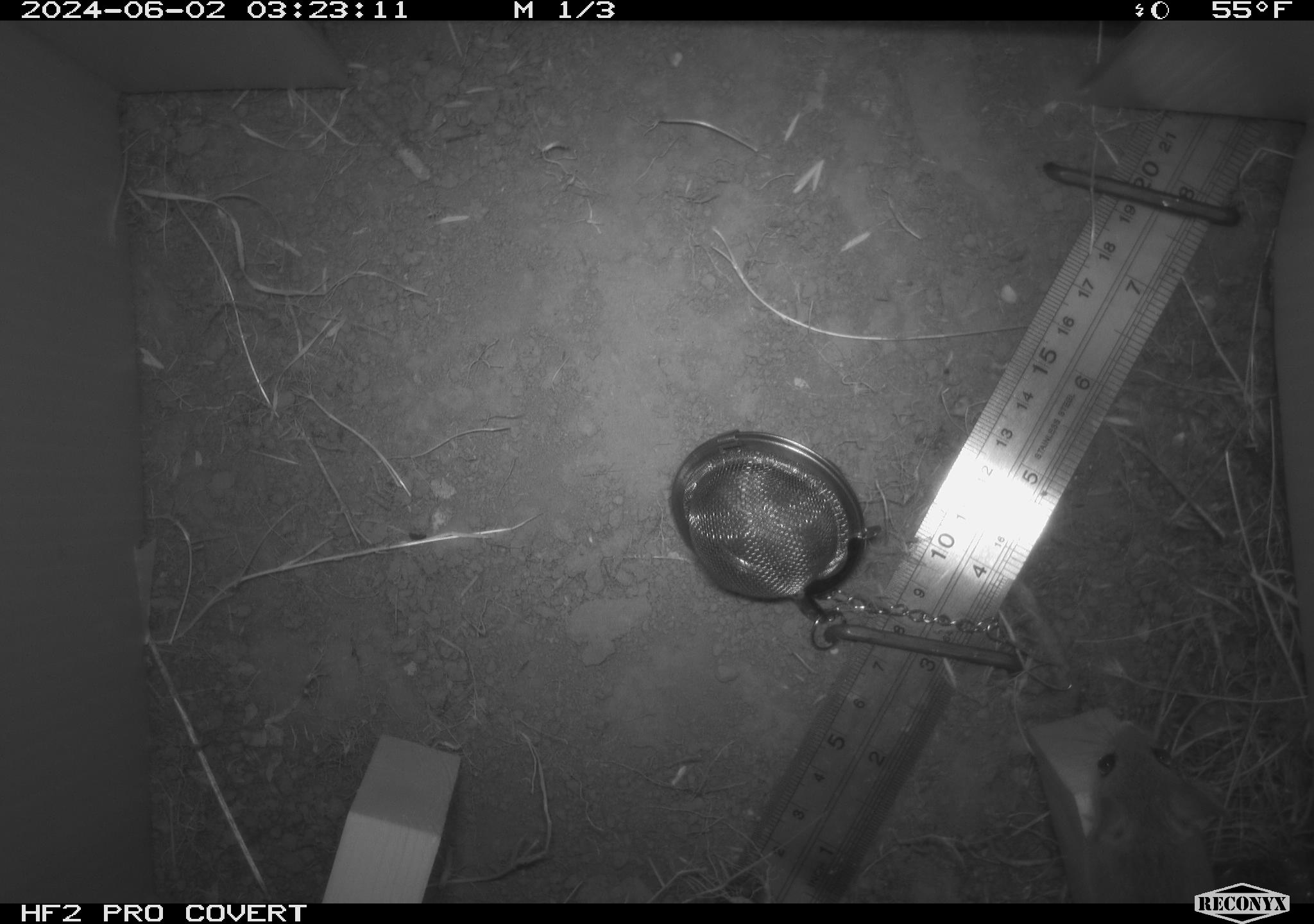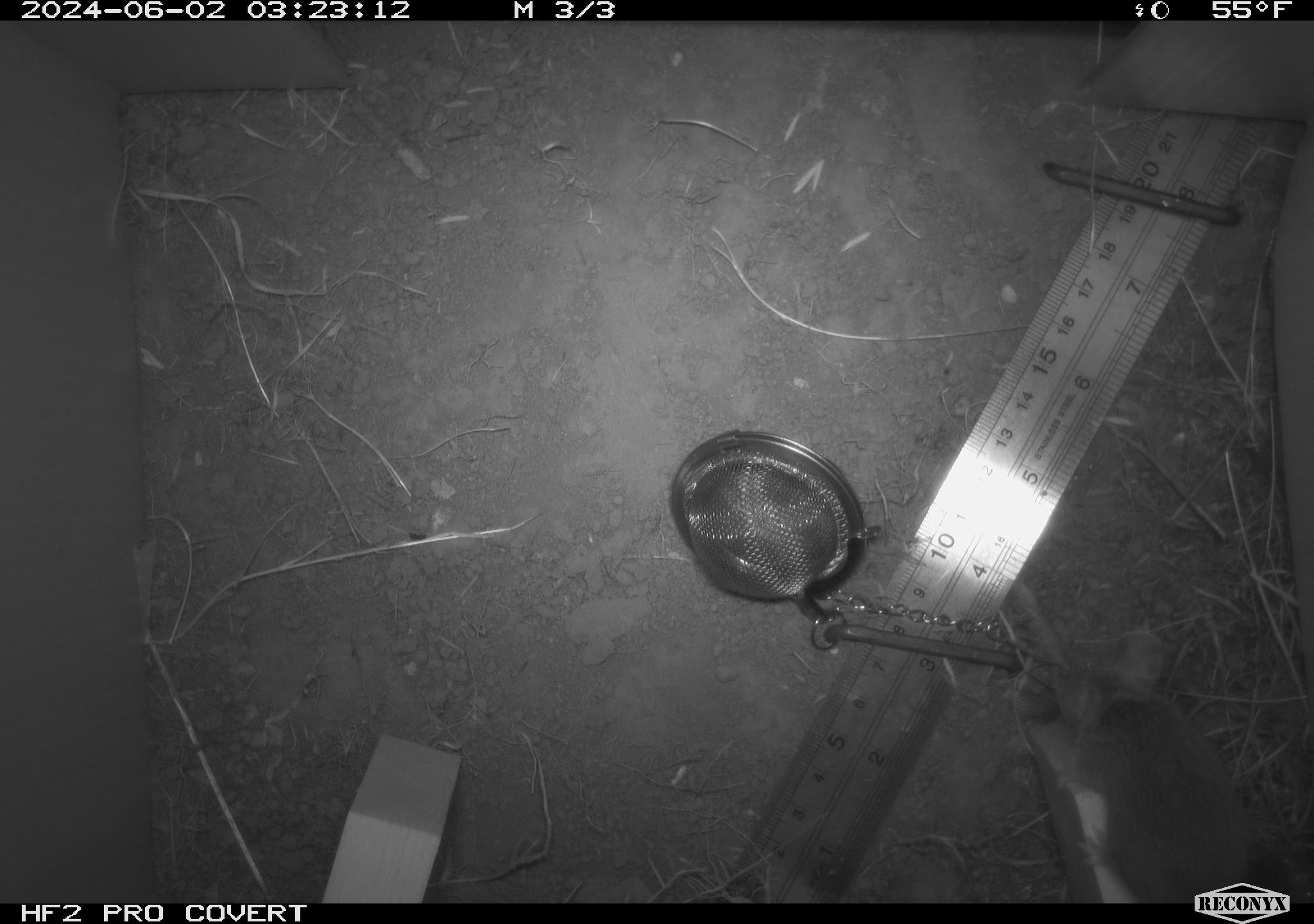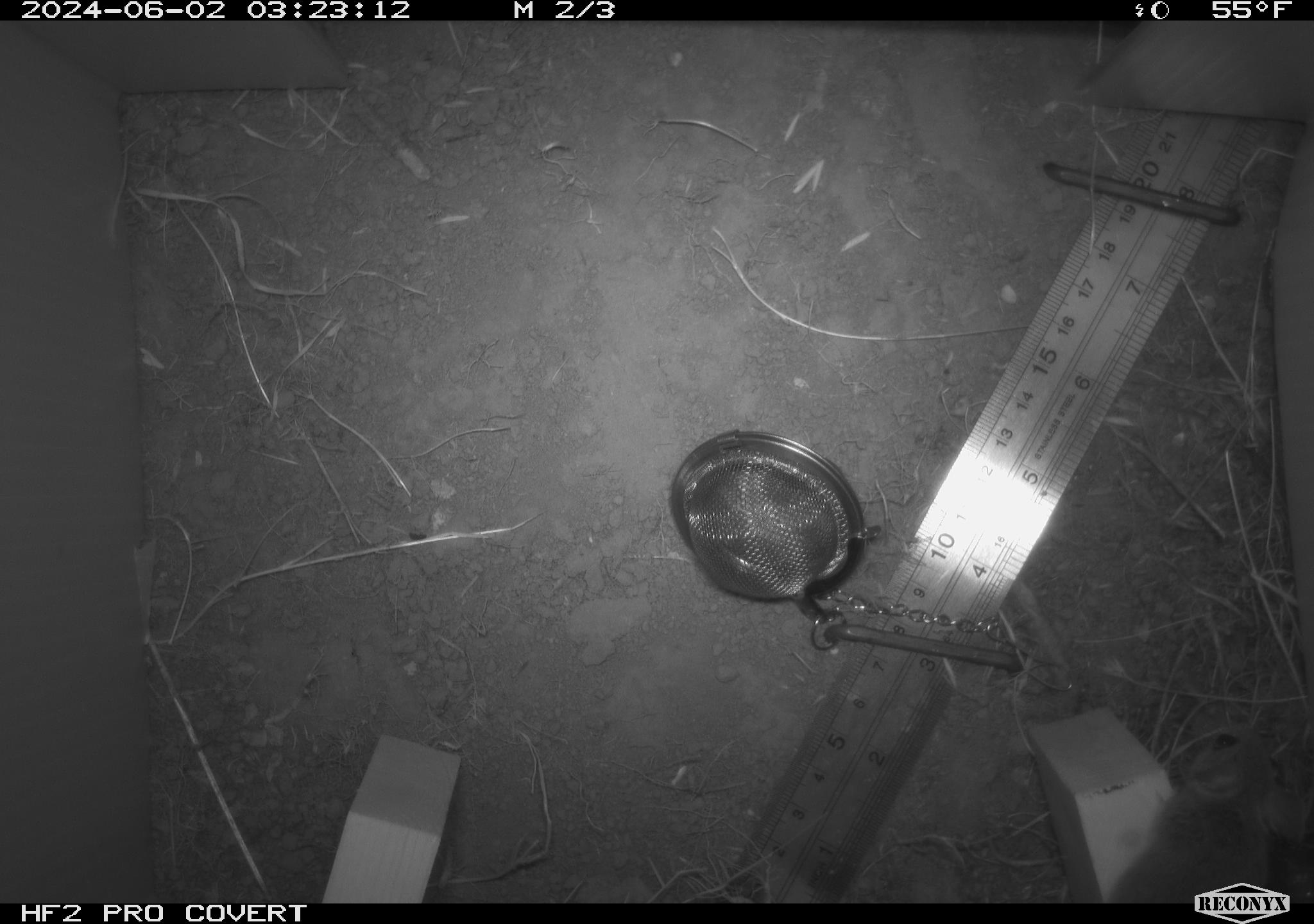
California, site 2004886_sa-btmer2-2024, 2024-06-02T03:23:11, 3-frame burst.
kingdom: Animalia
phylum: Chordata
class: Mammalia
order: Rodentia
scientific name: Rodentia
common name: mouse species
Mouse species (Rodentia).